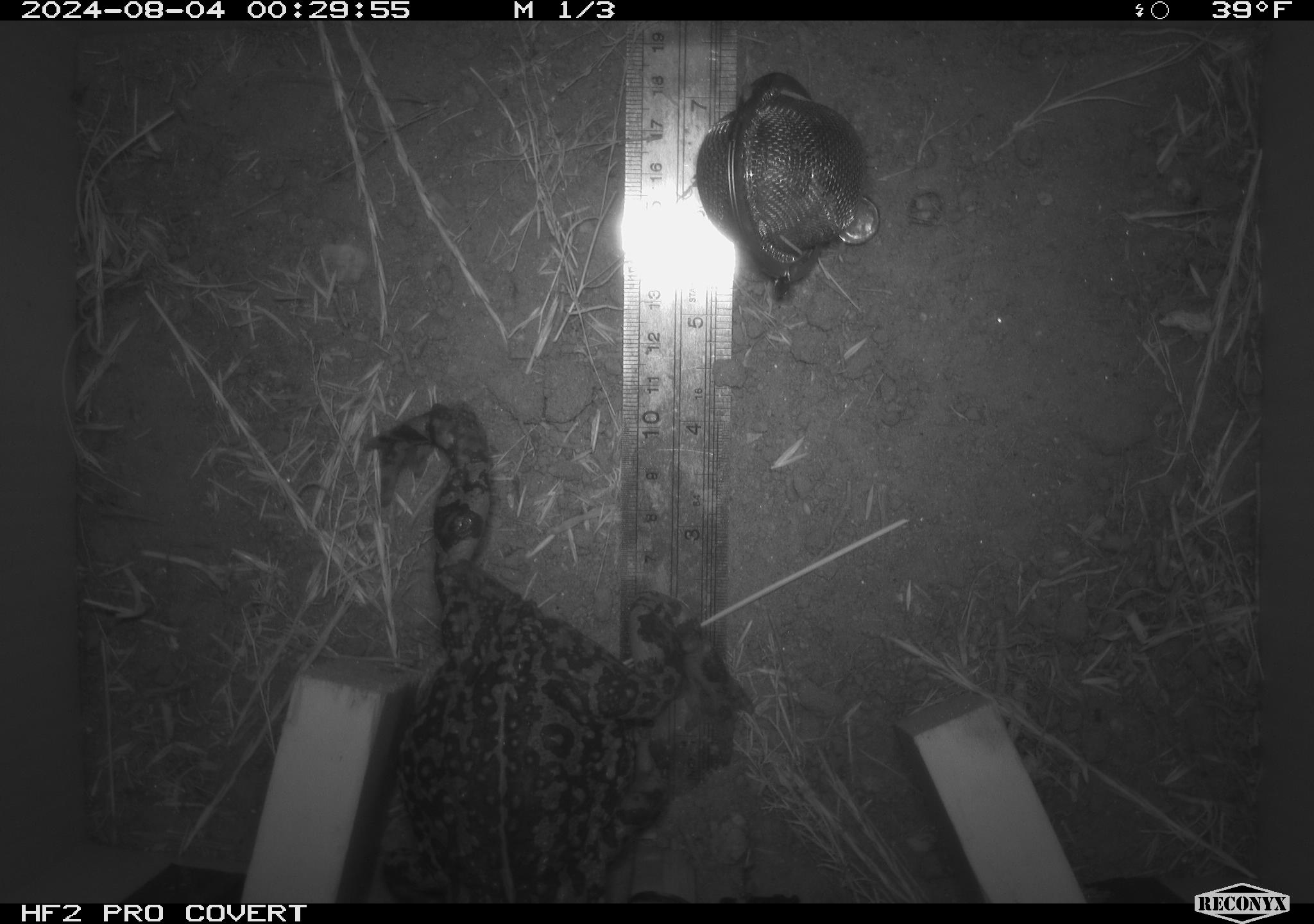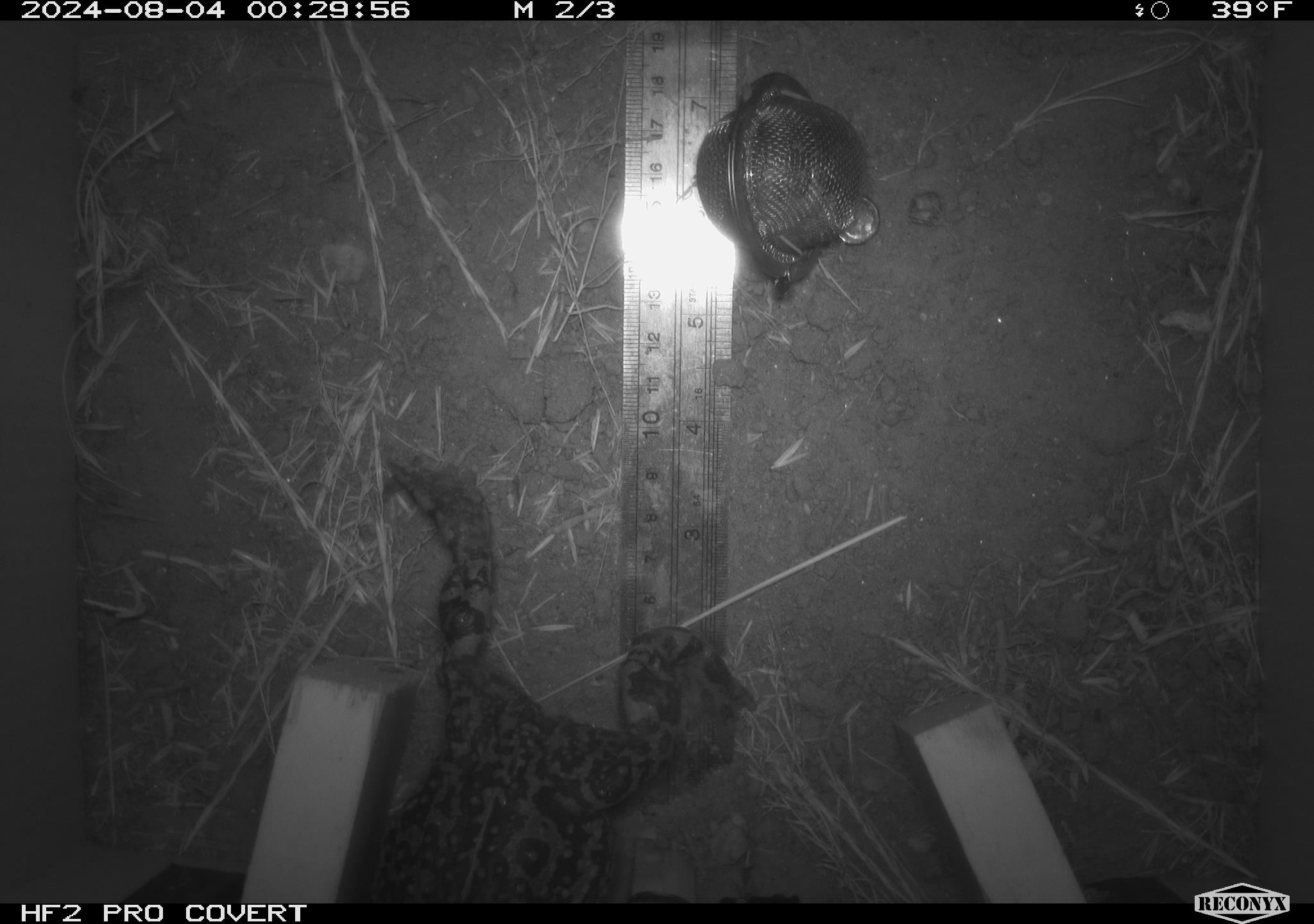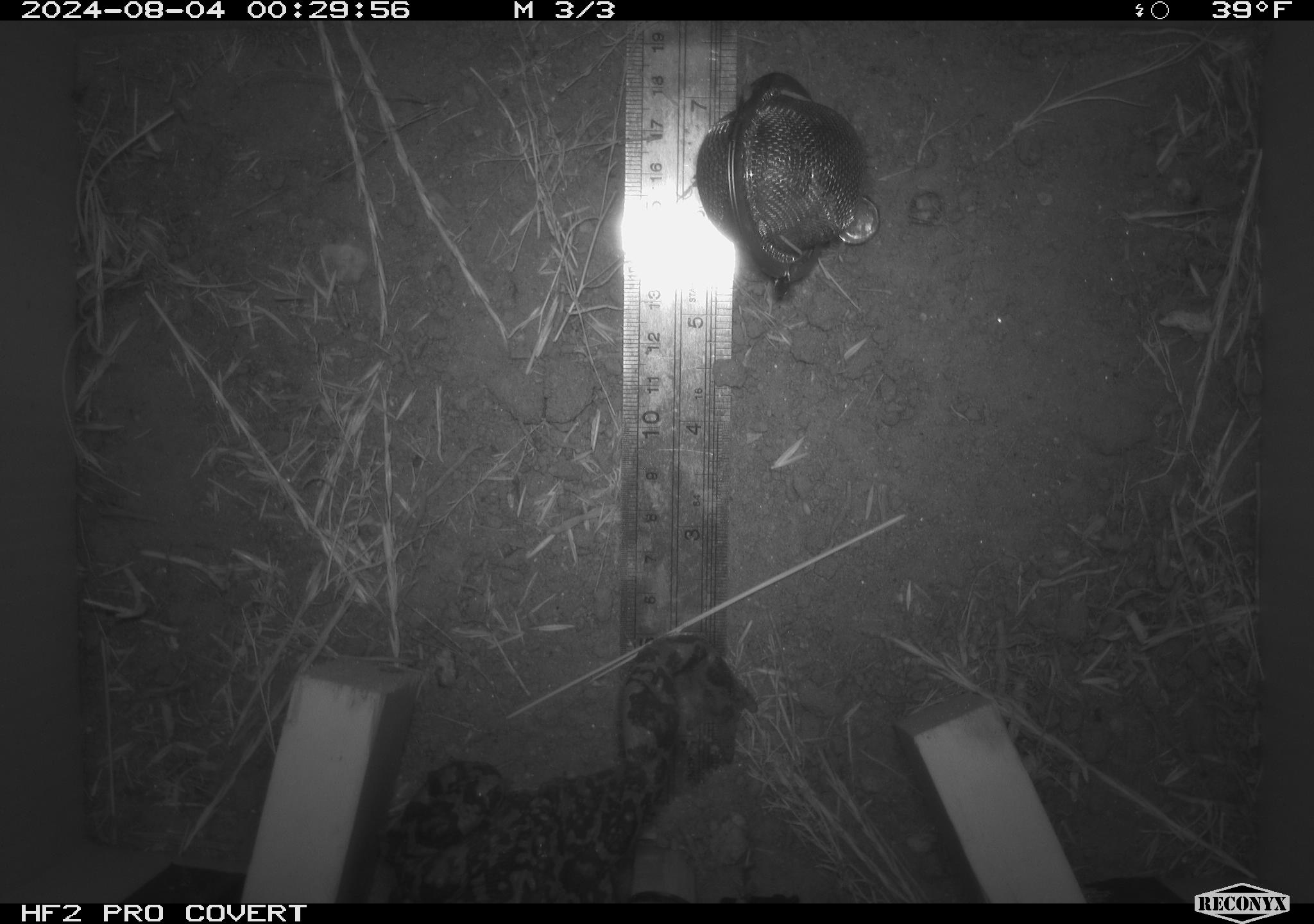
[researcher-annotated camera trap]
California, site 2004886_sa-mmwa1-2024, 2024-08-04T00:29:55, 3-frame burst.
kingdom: Animalia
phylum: Chordata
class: Amphibia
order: Anura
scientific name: Anura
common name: frogs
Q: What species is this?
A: Frogs (Anura).